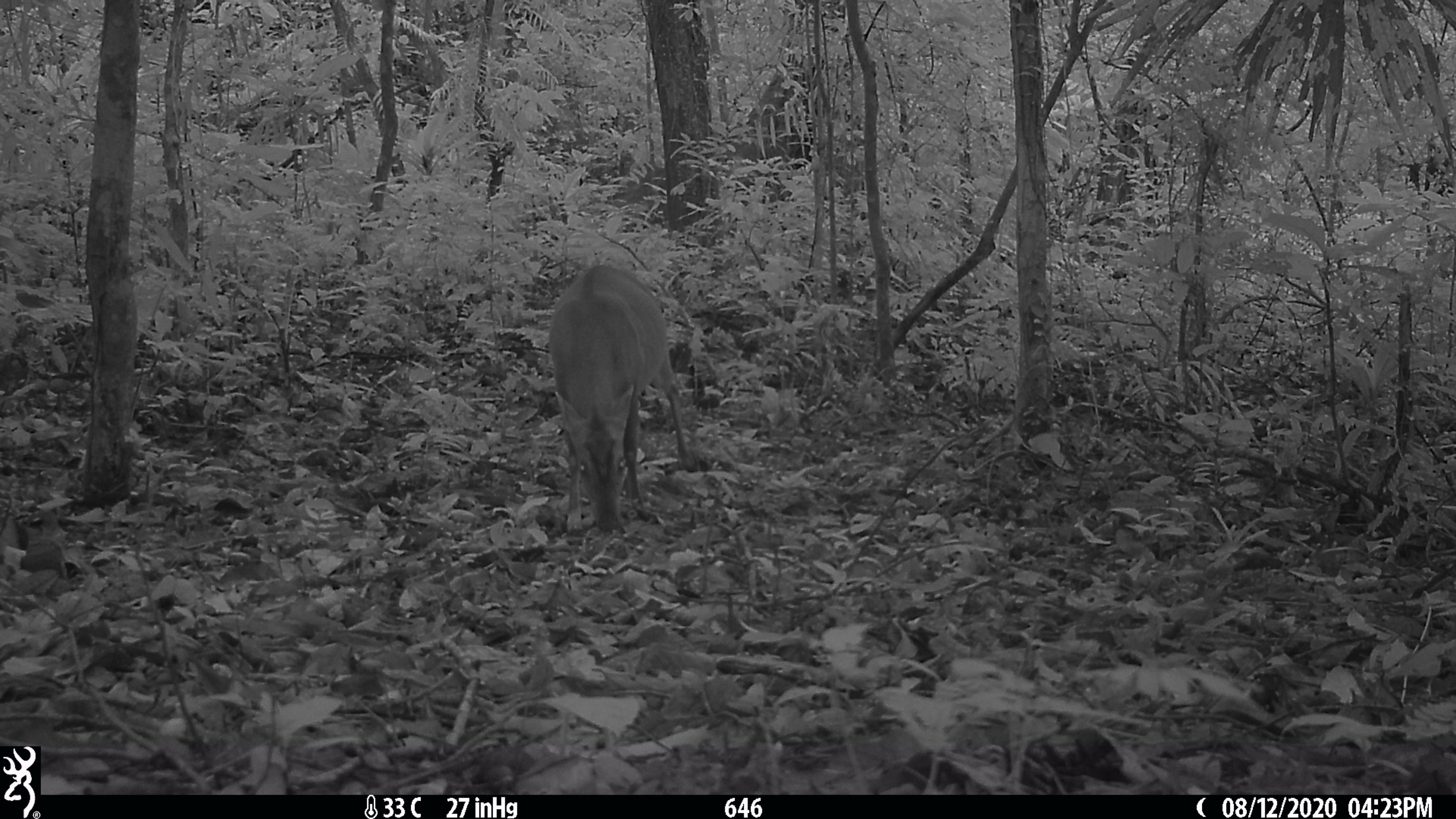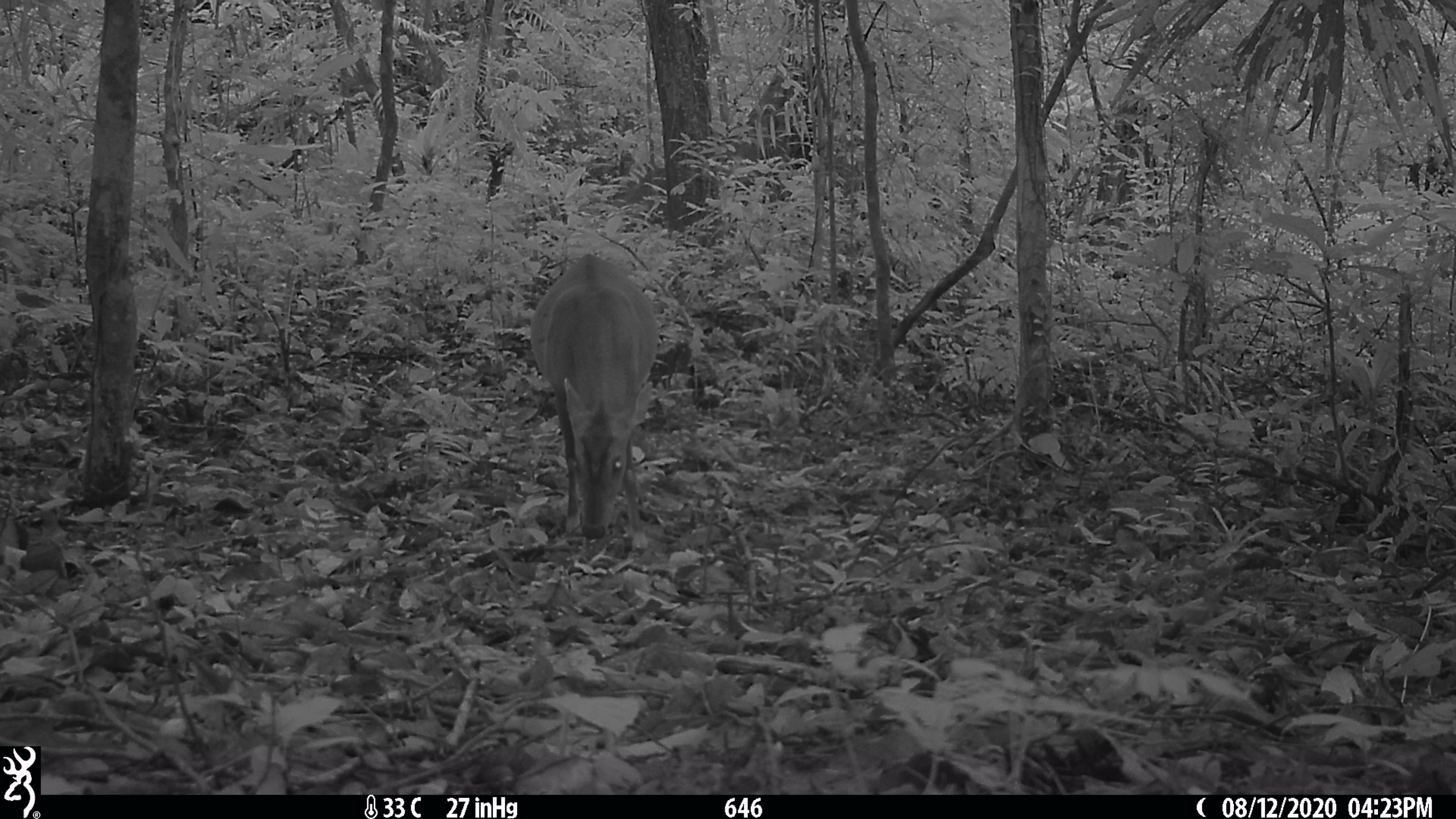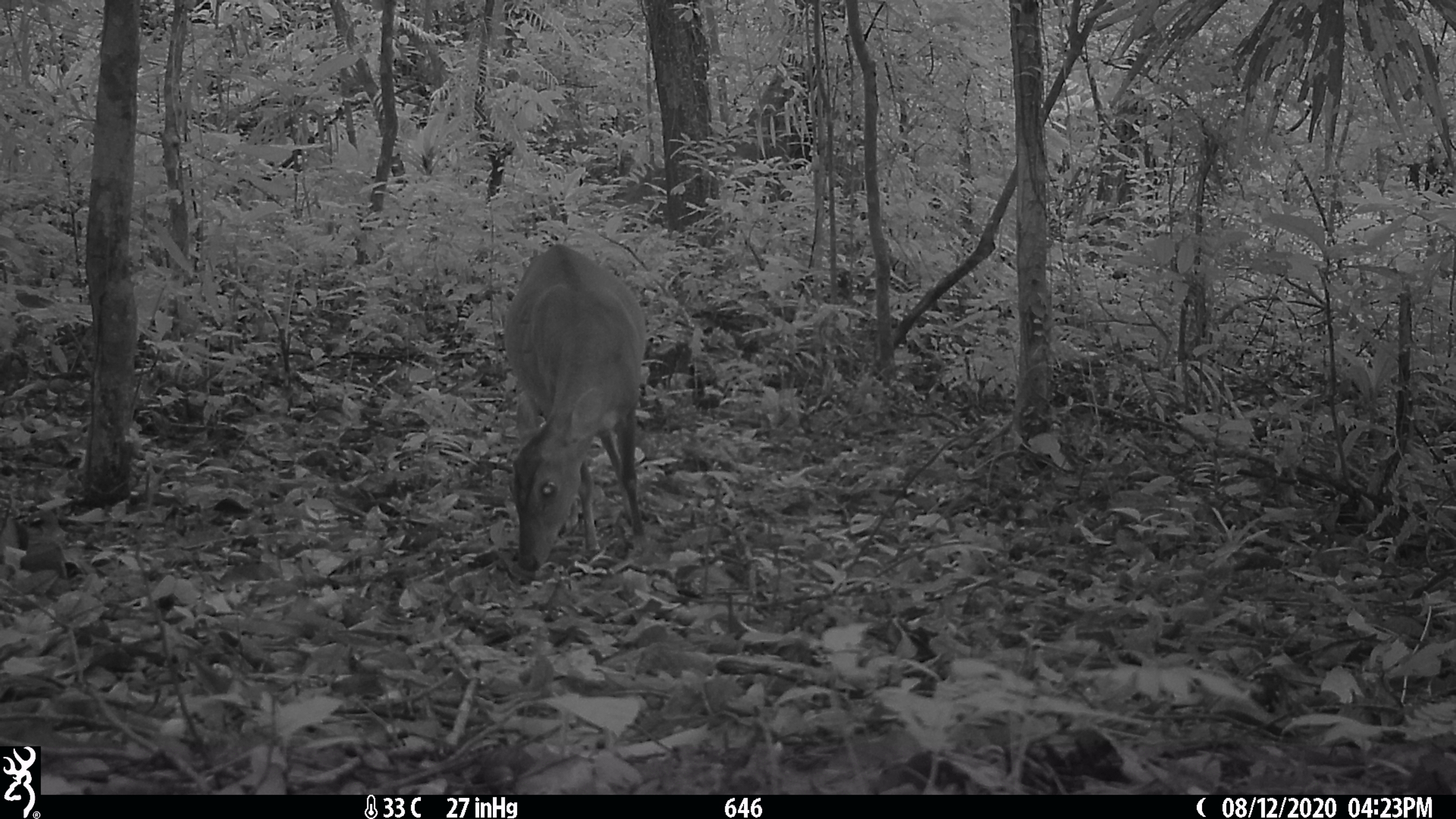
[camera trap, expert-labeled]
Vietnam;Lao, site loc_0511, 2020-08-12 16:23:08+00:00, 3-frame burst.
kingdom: Animalia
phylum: Chordata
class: Mammalia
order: Artiodactyla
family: Cervidae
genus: Muntiacus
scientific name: Muntiacus vuquangensis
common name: large-antlered muntjac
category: large antlered muntjac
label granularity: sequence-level